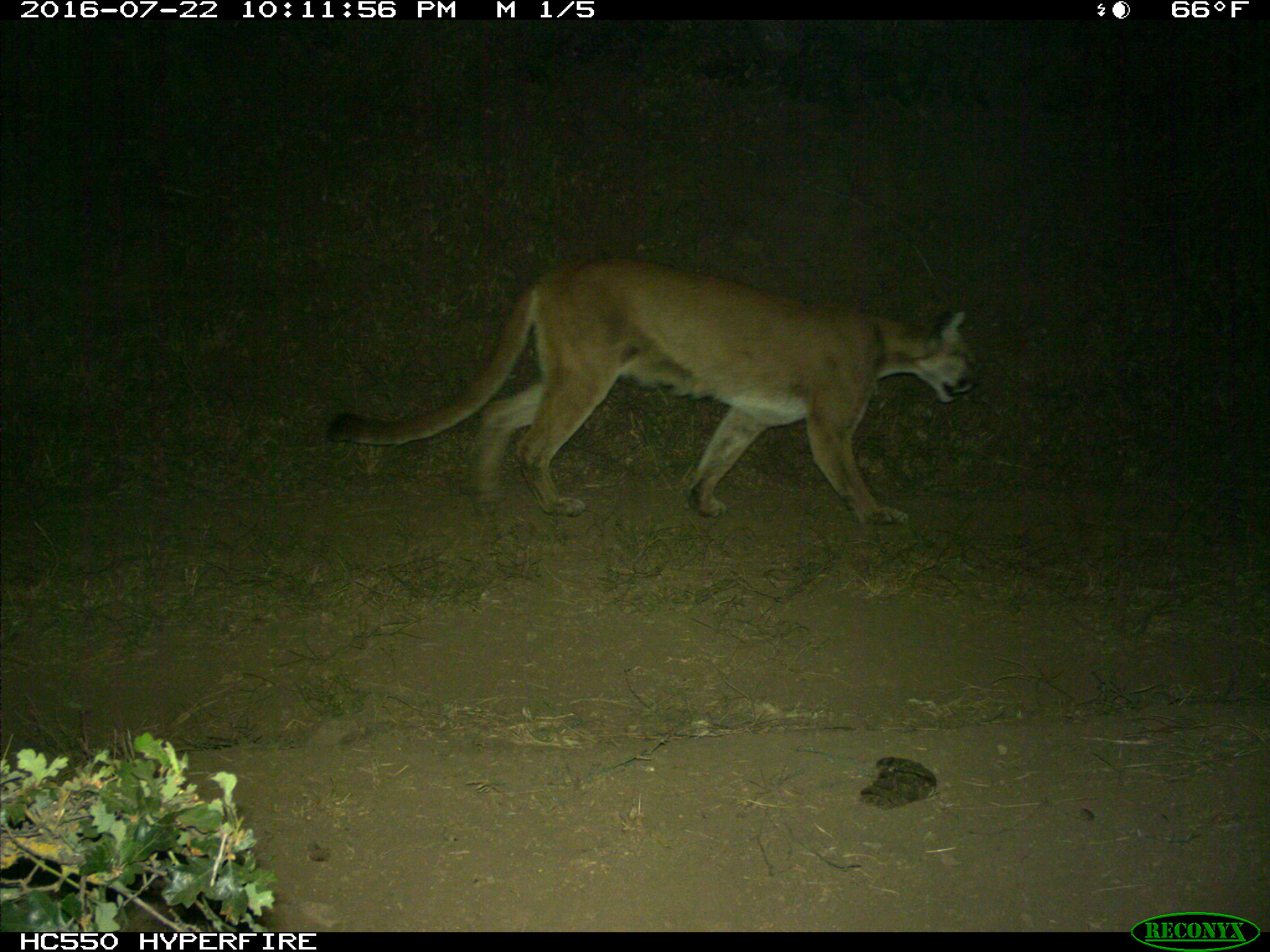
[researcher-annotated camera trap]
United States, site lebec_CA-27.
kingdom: Animalia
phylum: Chordata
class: Mammalia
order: Carnivora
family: Felidae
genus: Puma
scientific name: Puma concolor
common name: mountain lion